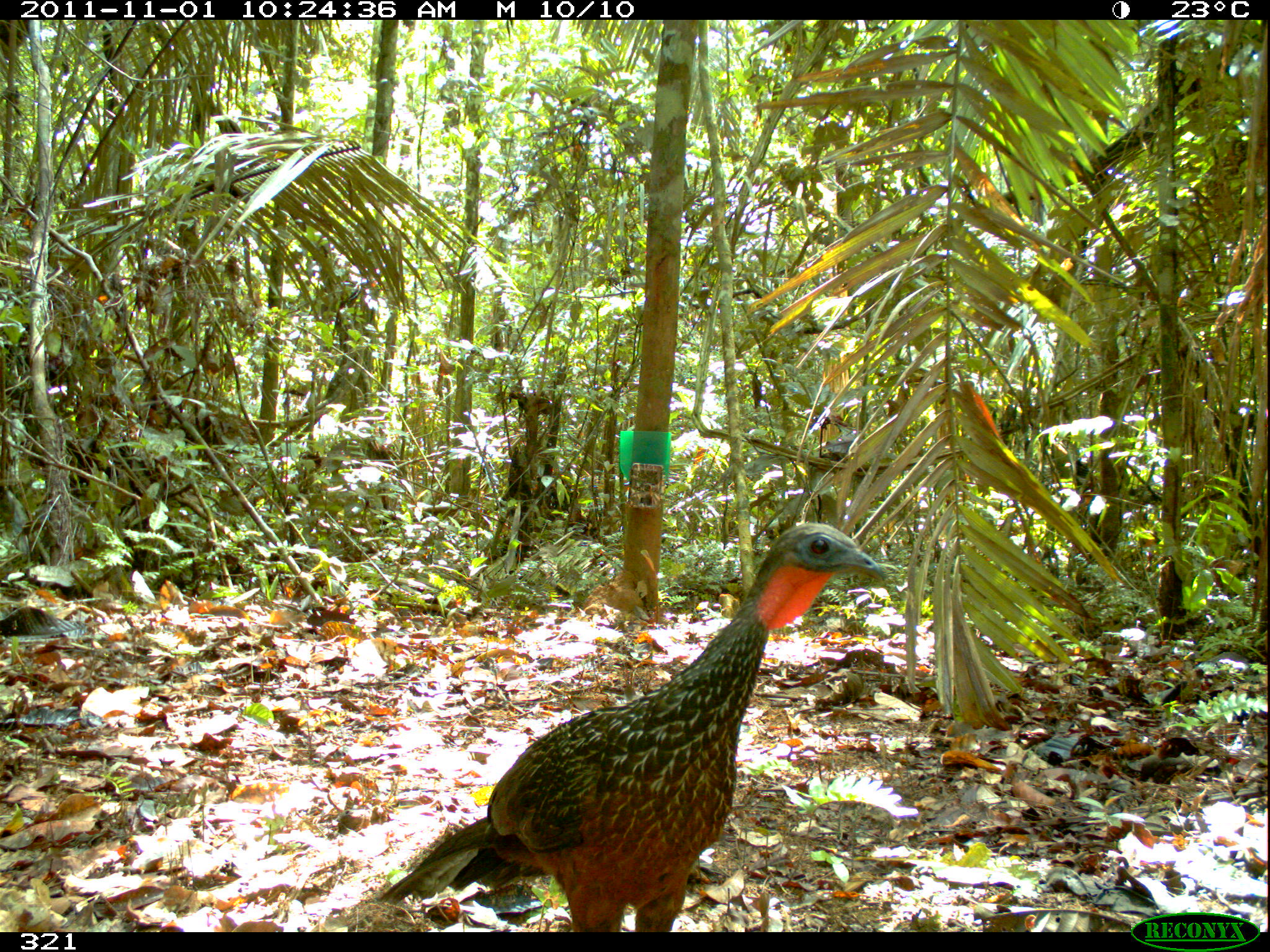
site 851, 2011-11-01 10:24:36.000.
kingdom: Animalia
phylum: Chordata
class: Aves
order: Galliformes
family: Cracidae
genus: Penelope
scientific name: Penelope jacquacu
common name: spix's guan